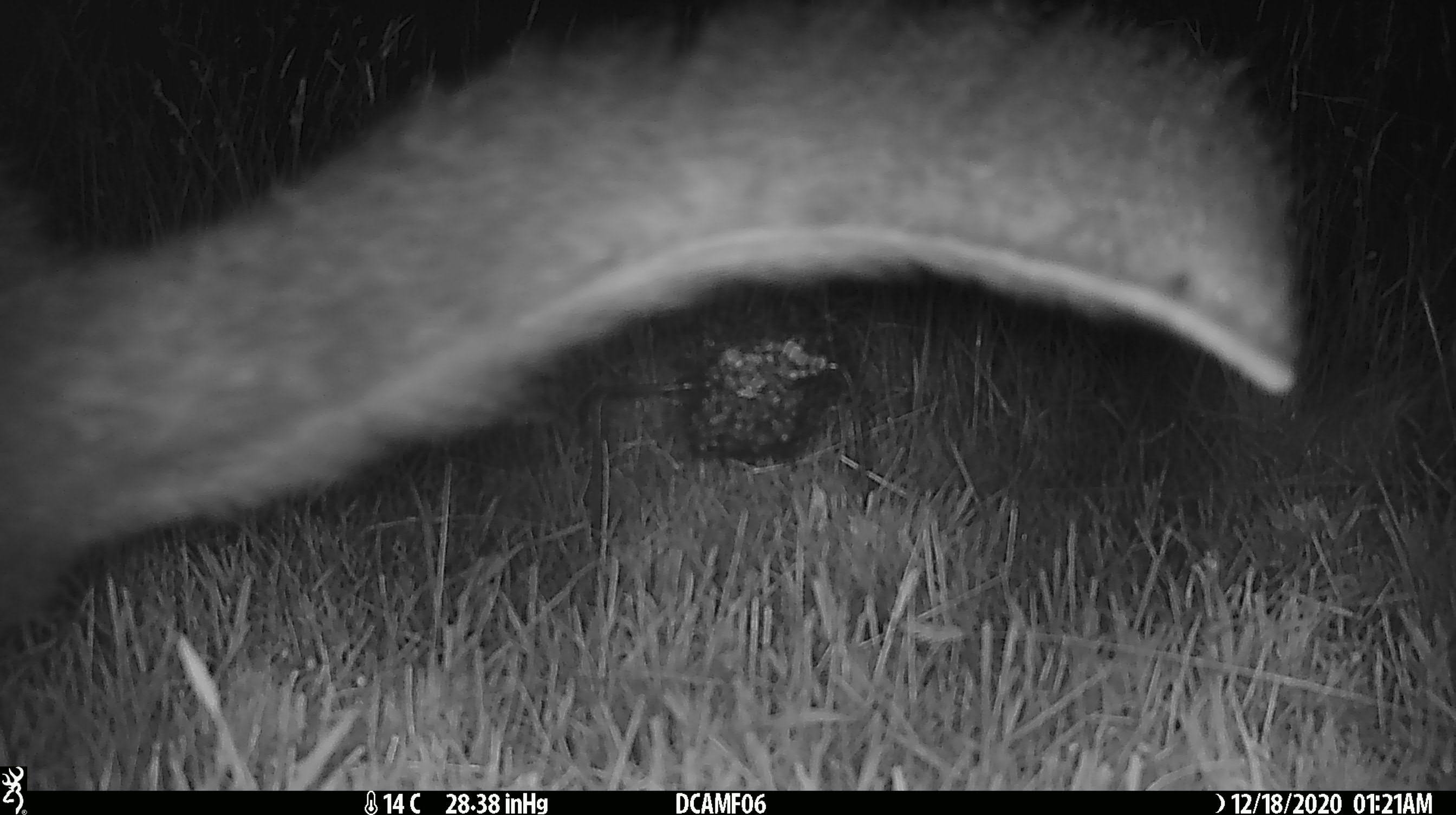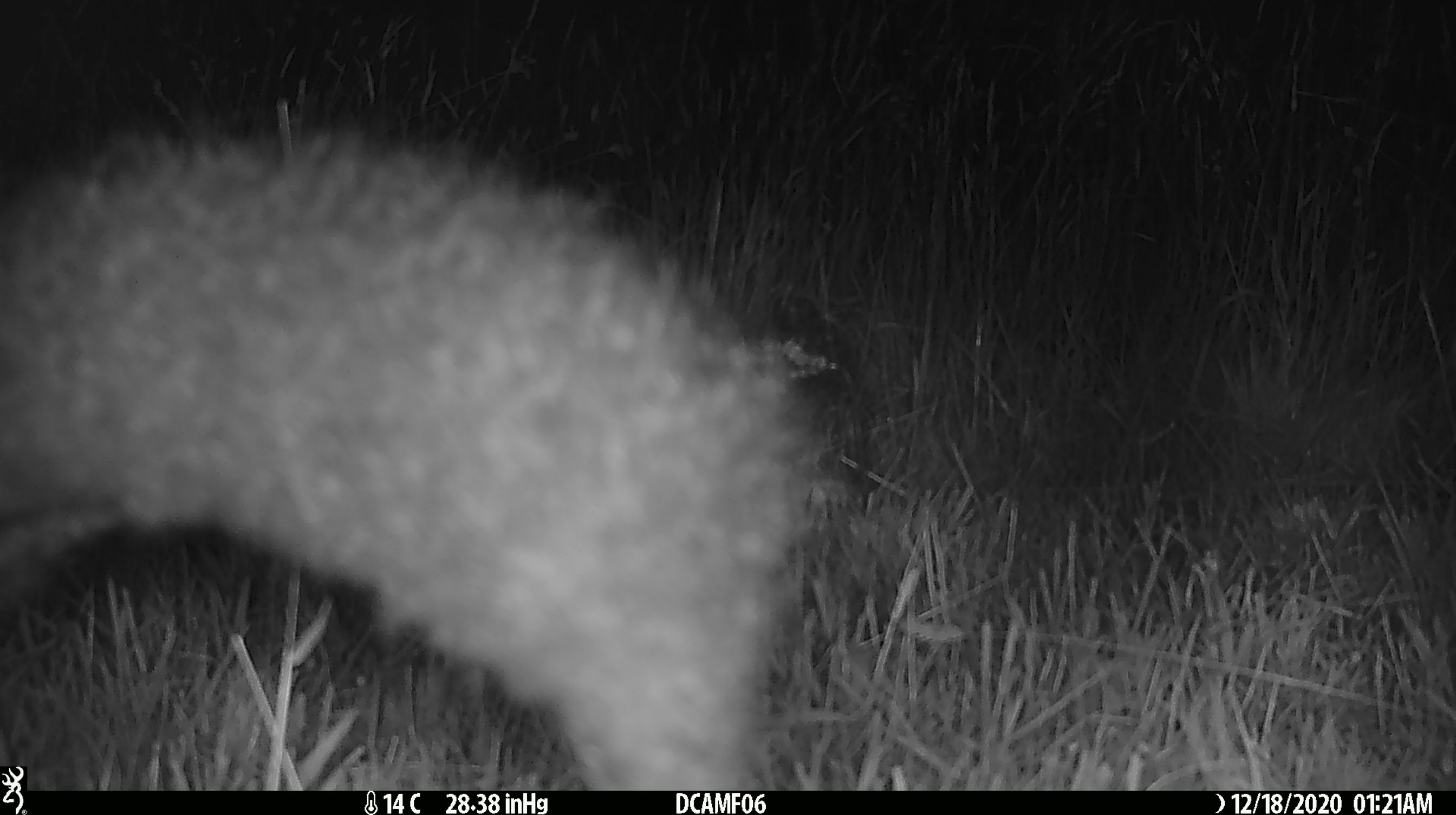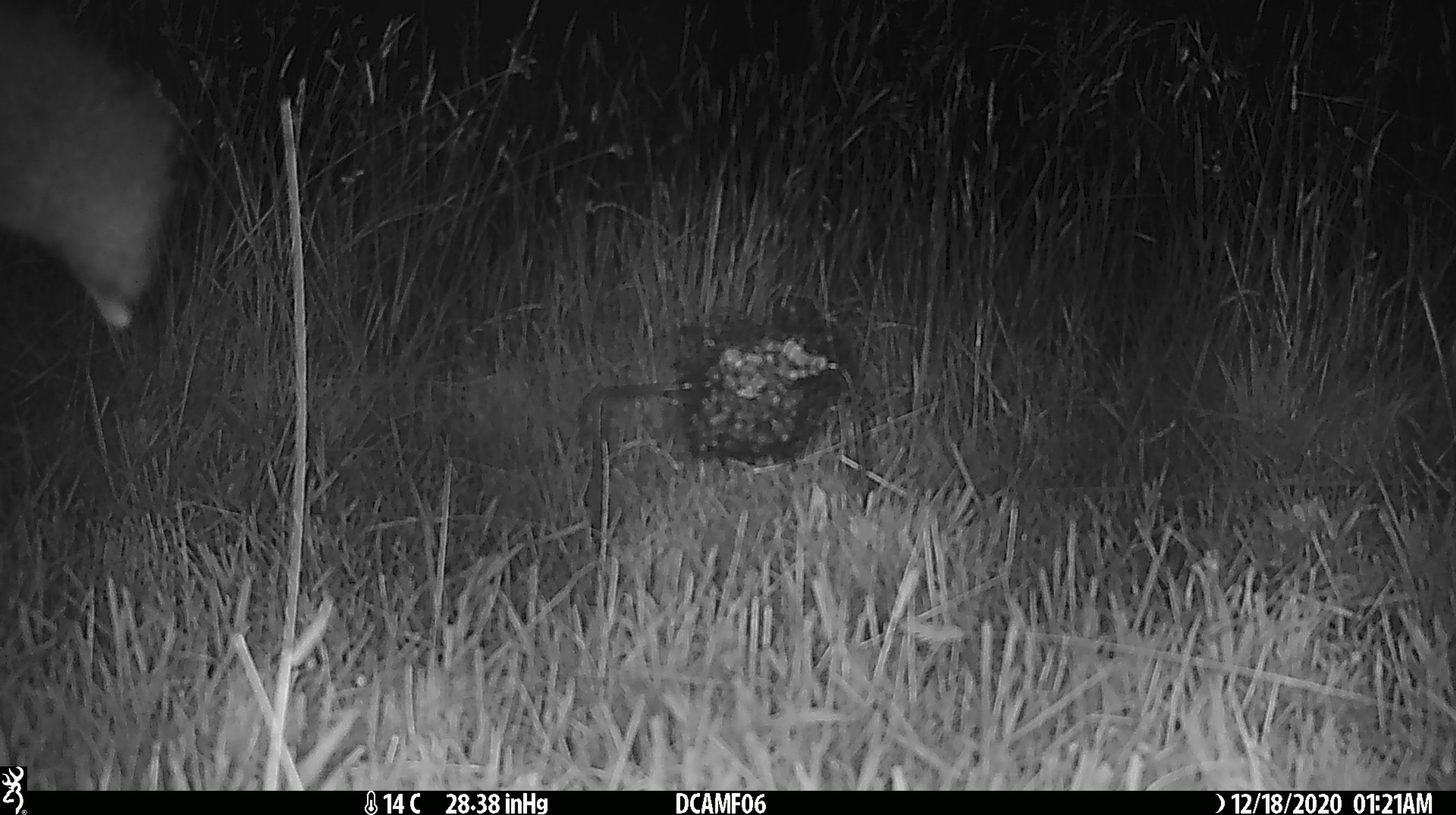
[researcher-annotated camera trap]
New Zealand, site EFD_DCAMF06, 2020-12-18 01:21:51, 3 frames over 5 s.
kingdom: Animalia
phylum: Chordata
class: Mammalia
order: Diprotodontia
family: Phalangeridae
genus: Trichosurus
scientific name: Trichosurus vulpecula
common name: common brushtail possum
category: possum